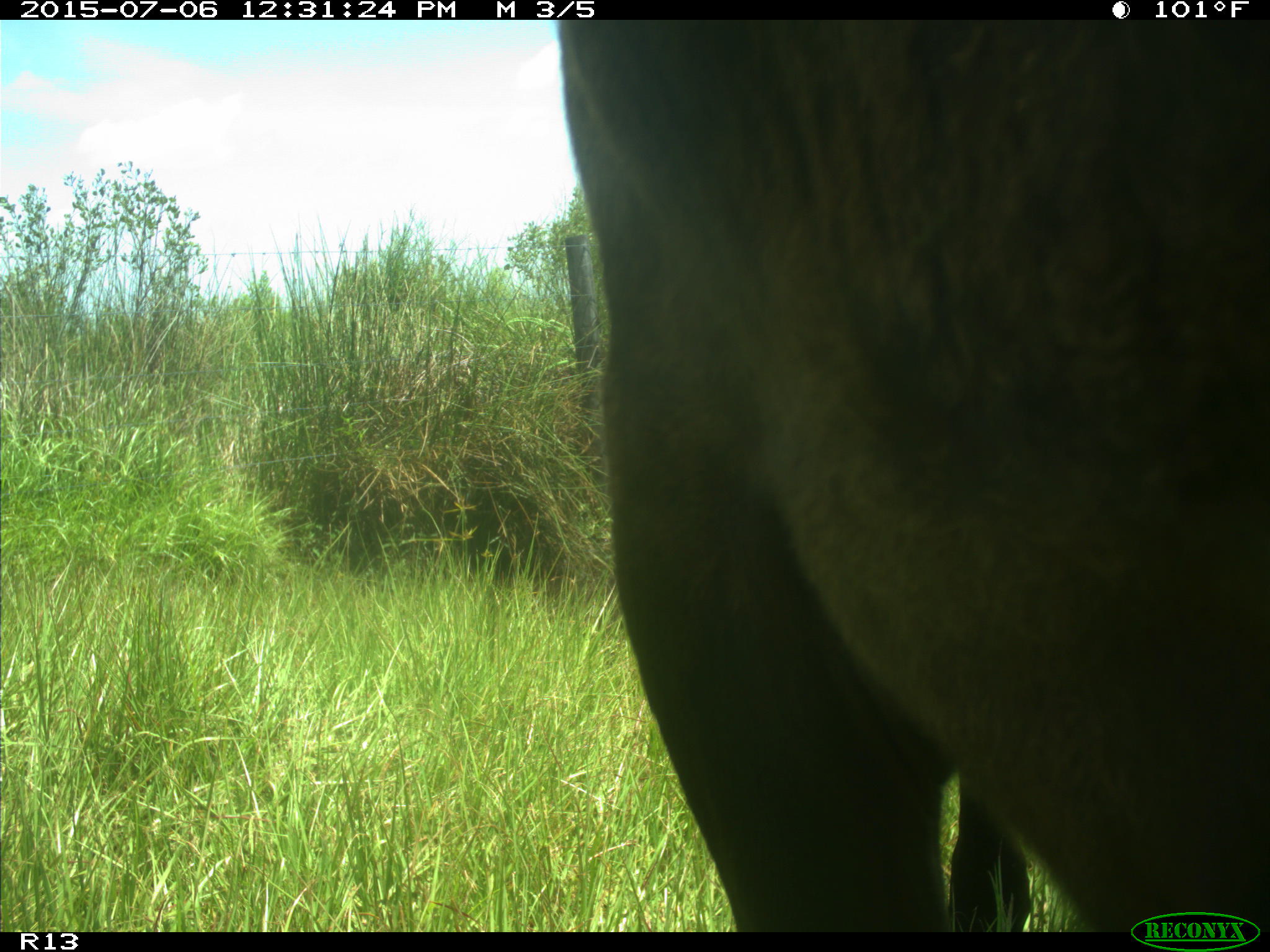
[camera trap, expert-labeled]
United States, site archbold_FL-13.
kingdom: Animalia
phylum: Chordata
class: Mammalia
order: Artiodactyla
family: Bovidae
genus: Bos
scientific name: Bos taurus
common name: domestic cow